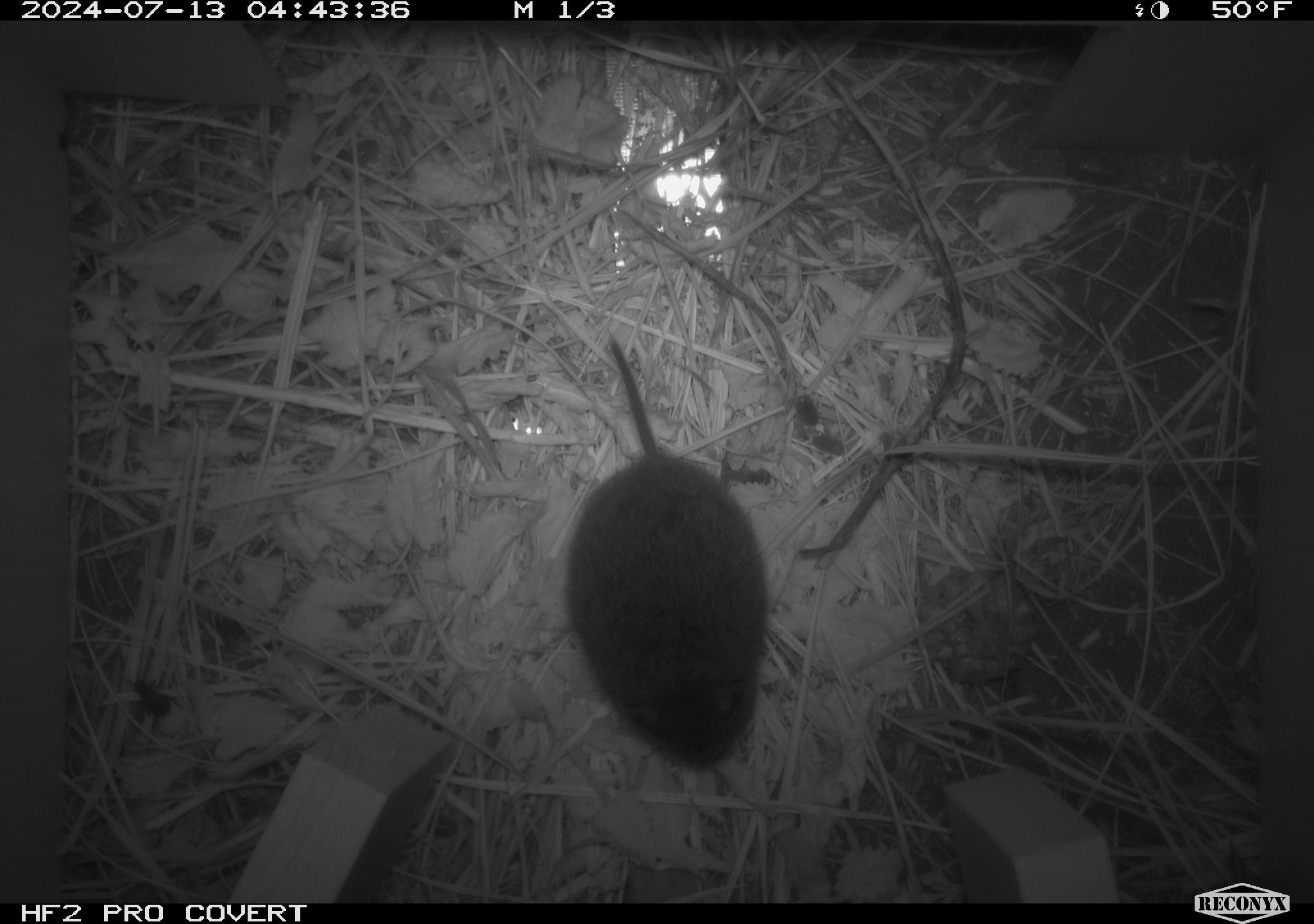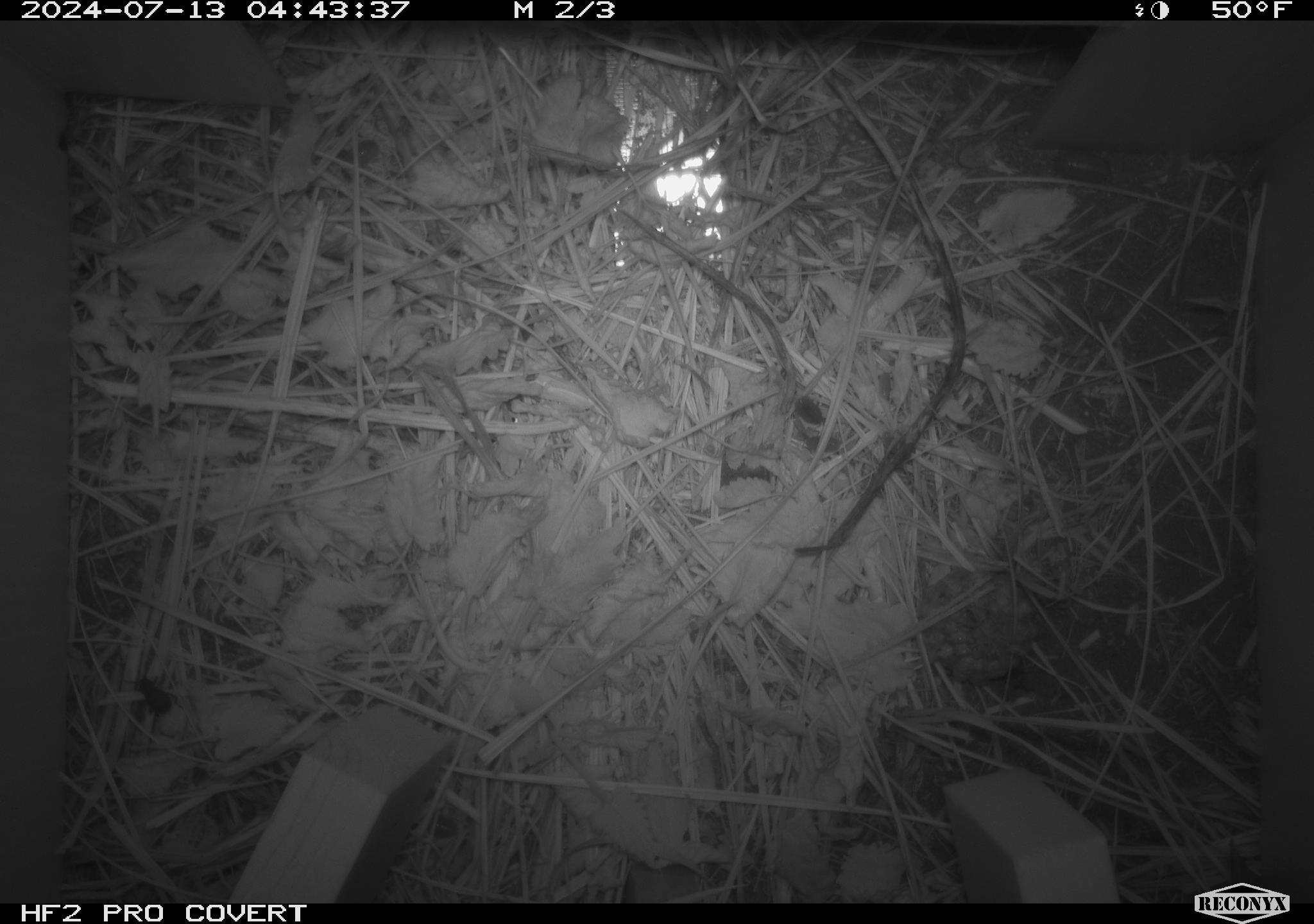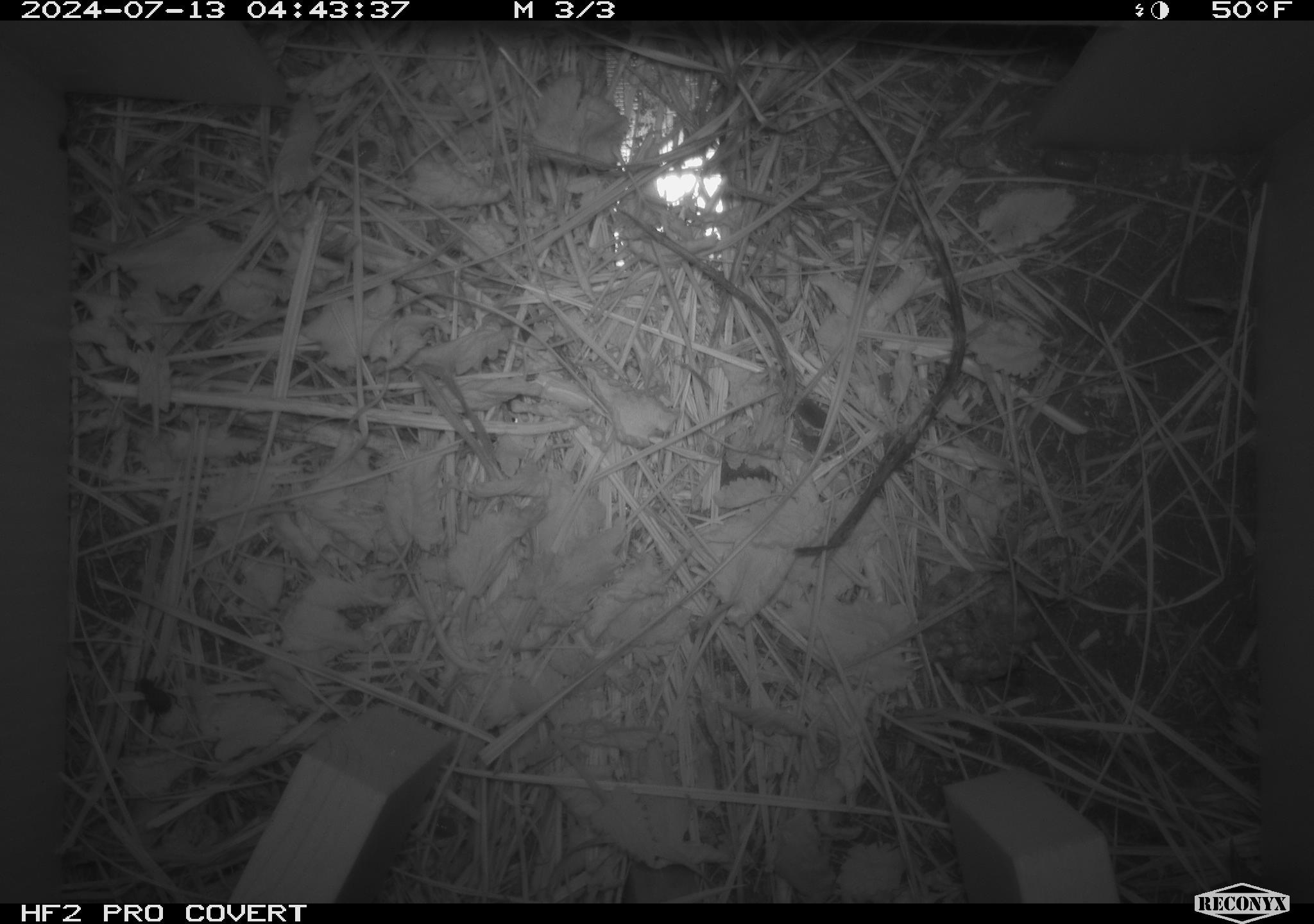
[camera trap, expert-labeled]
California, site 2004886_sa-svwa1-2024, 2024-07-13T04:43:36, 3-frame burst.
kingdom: Animalia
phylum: Chordata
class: Mammalia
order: Rodentia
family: Cricetidae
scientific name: Arvicolinae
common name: voles, lemmings, and muskrats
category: arvicolinae subfamily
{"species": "arvicolinae subfamily (voles, lemmings, and muskrats) (Arvicolinae)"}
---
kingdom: Animalia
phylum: Arthropoda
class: Malacostraca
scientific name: Malacostraca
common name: amphipods, crabs, isopods, krill, lobsters and shrimps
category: malacostracan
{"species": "malacostracan (amphipods, crabs, isopods, krill, lobsters and shrimps) (Malacostraca)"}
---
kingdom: Animalia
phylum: Arthropoda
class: Insecta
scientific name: Insecta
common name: insect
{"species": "insect (Insecta)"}